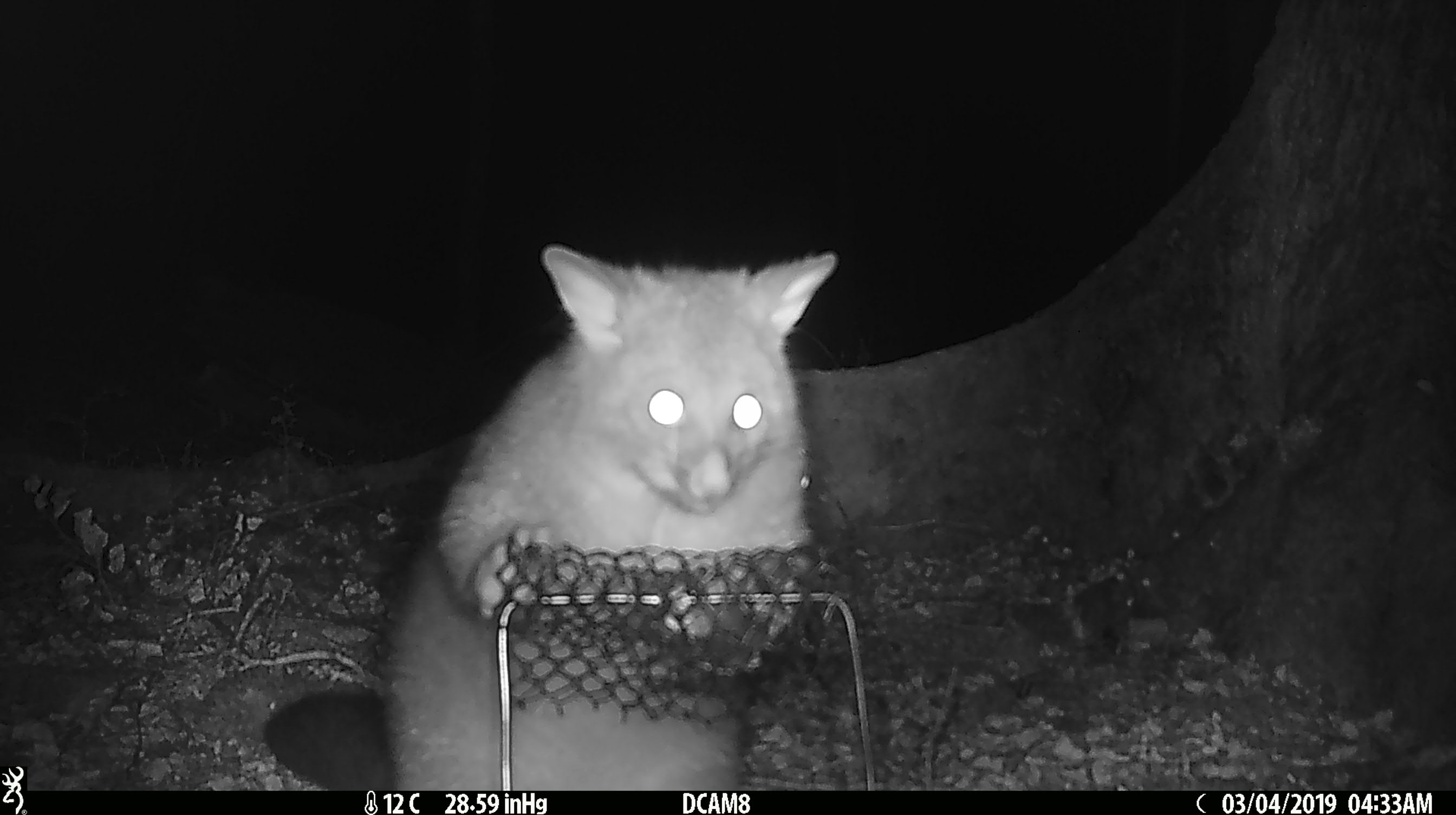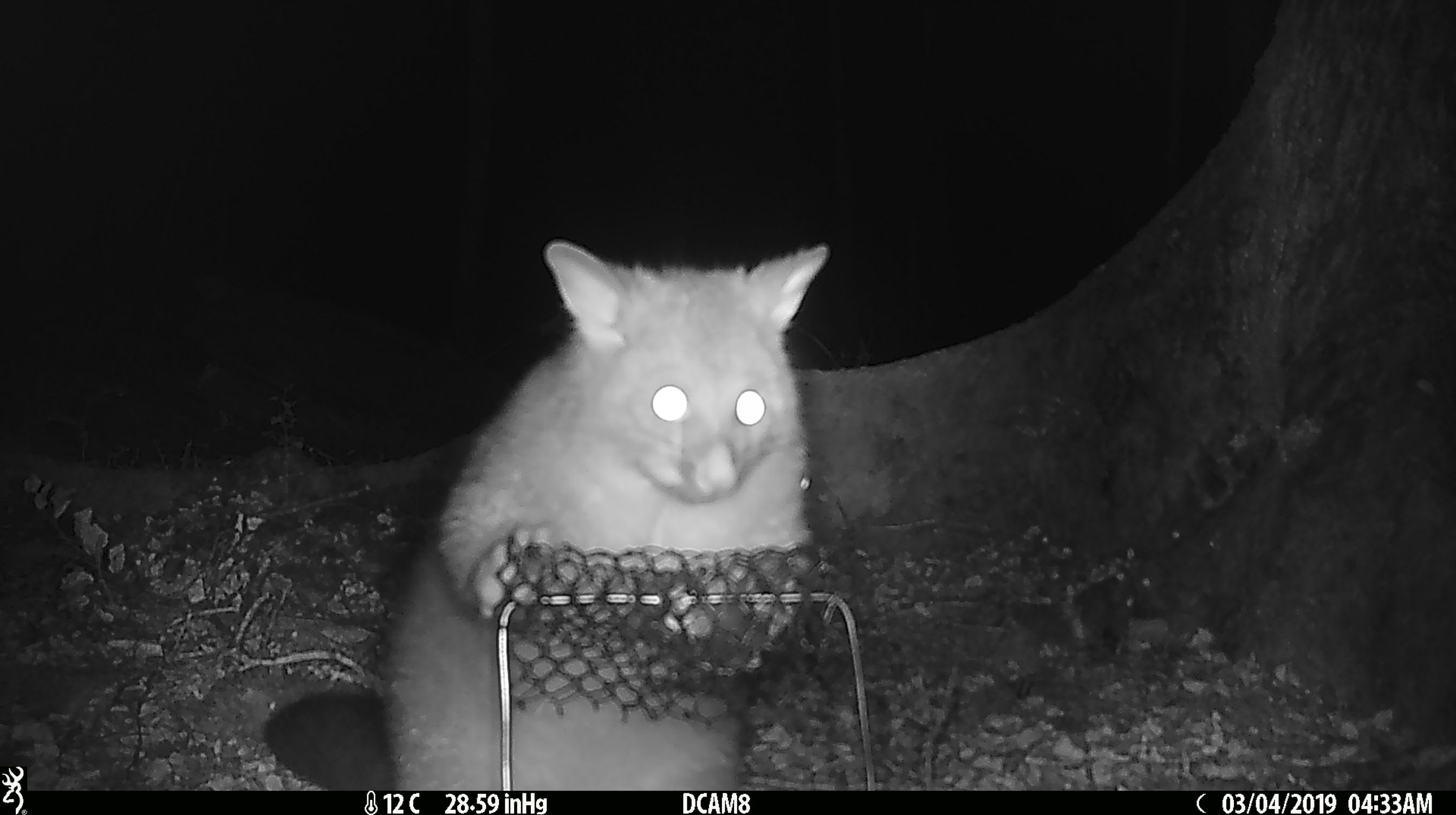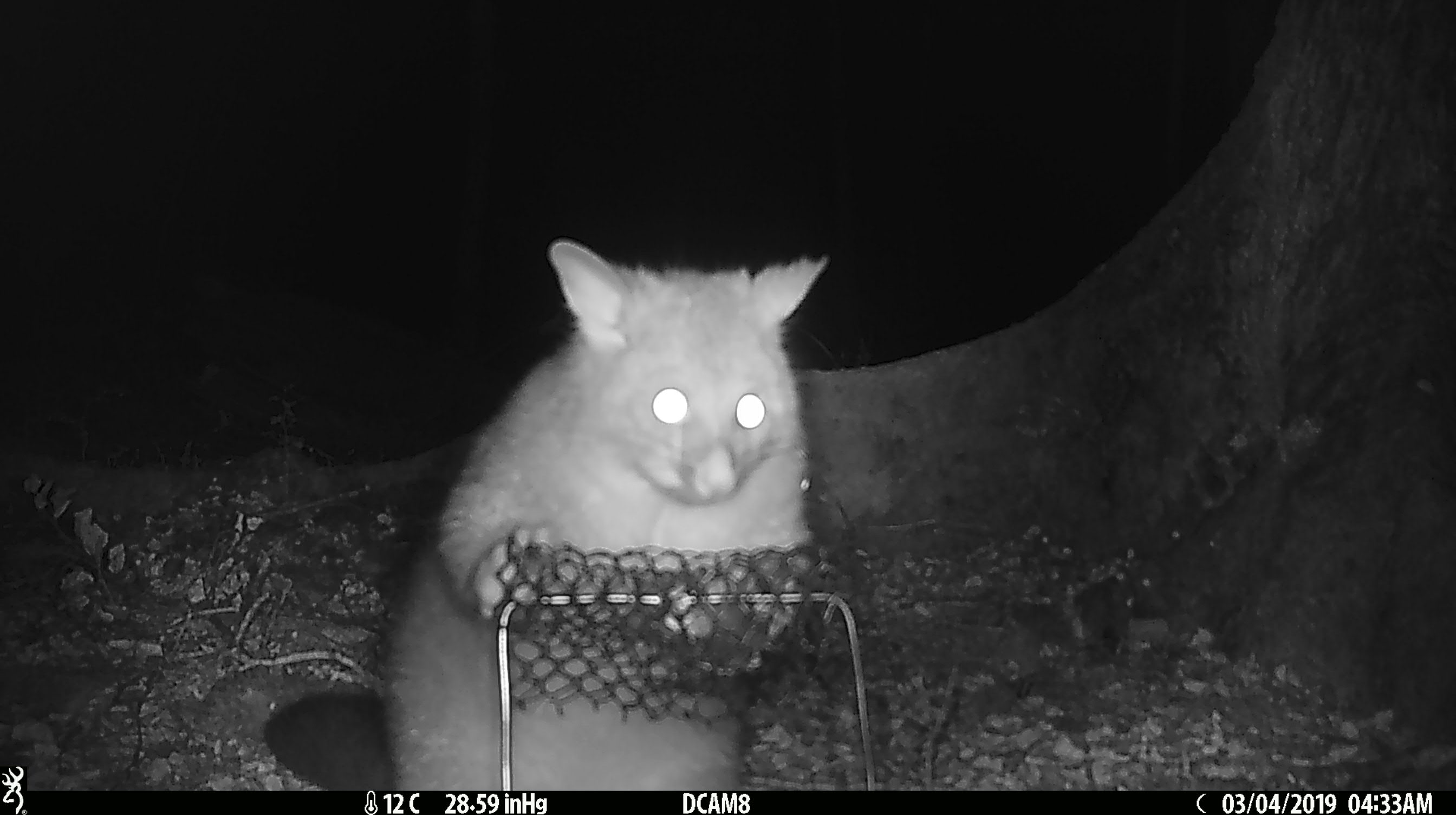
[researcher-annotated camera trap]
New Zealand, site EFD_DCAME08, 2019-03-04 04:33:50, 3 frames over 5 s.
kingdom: Animalia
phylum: Chordata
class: Mammalia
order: Diprotodontia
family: Phalangeridae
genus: Trichosurus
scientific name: Trichosurus vulpecula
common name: common brushtail possum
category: possum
Possum (common brushtail possum) (Trichosurus vulpecula).